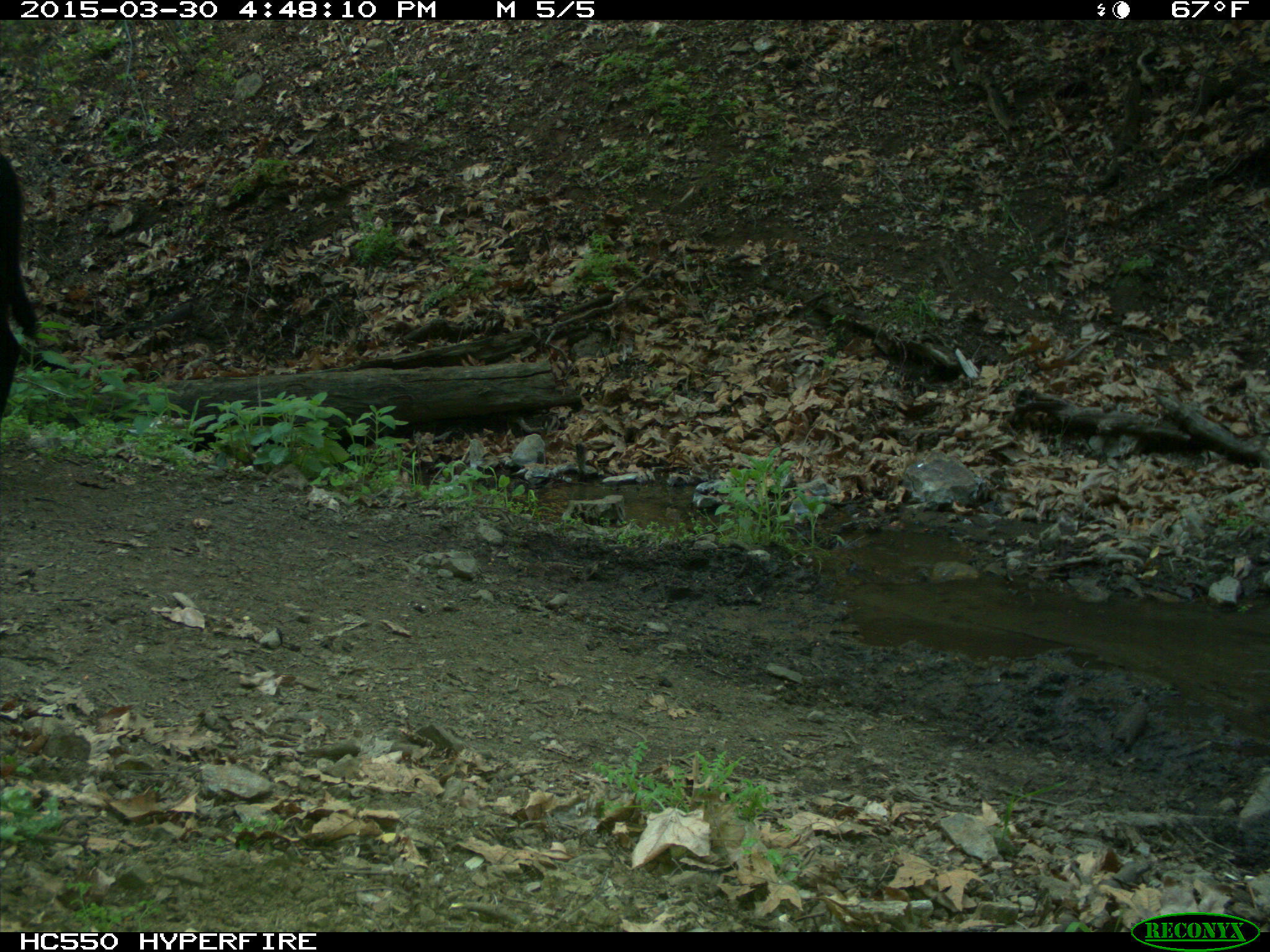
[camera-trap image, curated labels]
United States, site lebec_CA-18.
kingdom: Animalia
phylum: Chordata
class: Mammalia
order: Artiodactyla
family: Bovidae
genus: Bos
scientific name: Bos taurus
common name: domestic cow